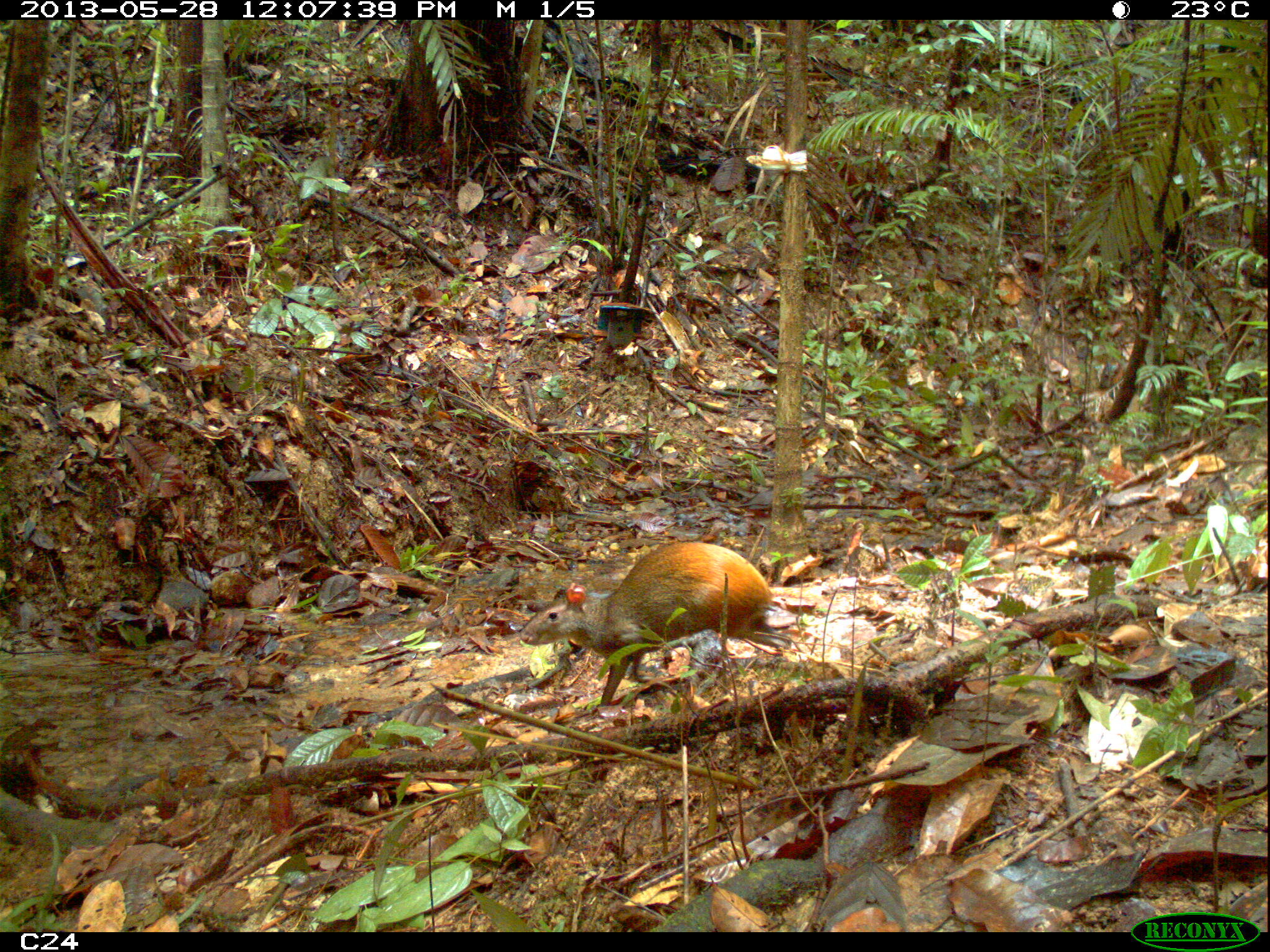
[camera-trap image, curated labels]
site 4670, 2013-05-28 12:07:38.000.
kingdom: Animalia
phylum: Chordata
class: Mammalia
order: Rodentia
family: Dasyproctidae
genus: Dasyprocta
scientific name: Dasyprocta leporina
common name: red-rumped agouti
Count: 1.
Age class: adult.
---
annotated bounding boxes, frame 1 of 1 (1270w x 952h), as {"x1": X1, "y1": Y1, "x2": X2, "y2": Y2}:
dasyprocta leporina: {"x1": 520, "y1": 541, "x2": 791, "y2": 715}